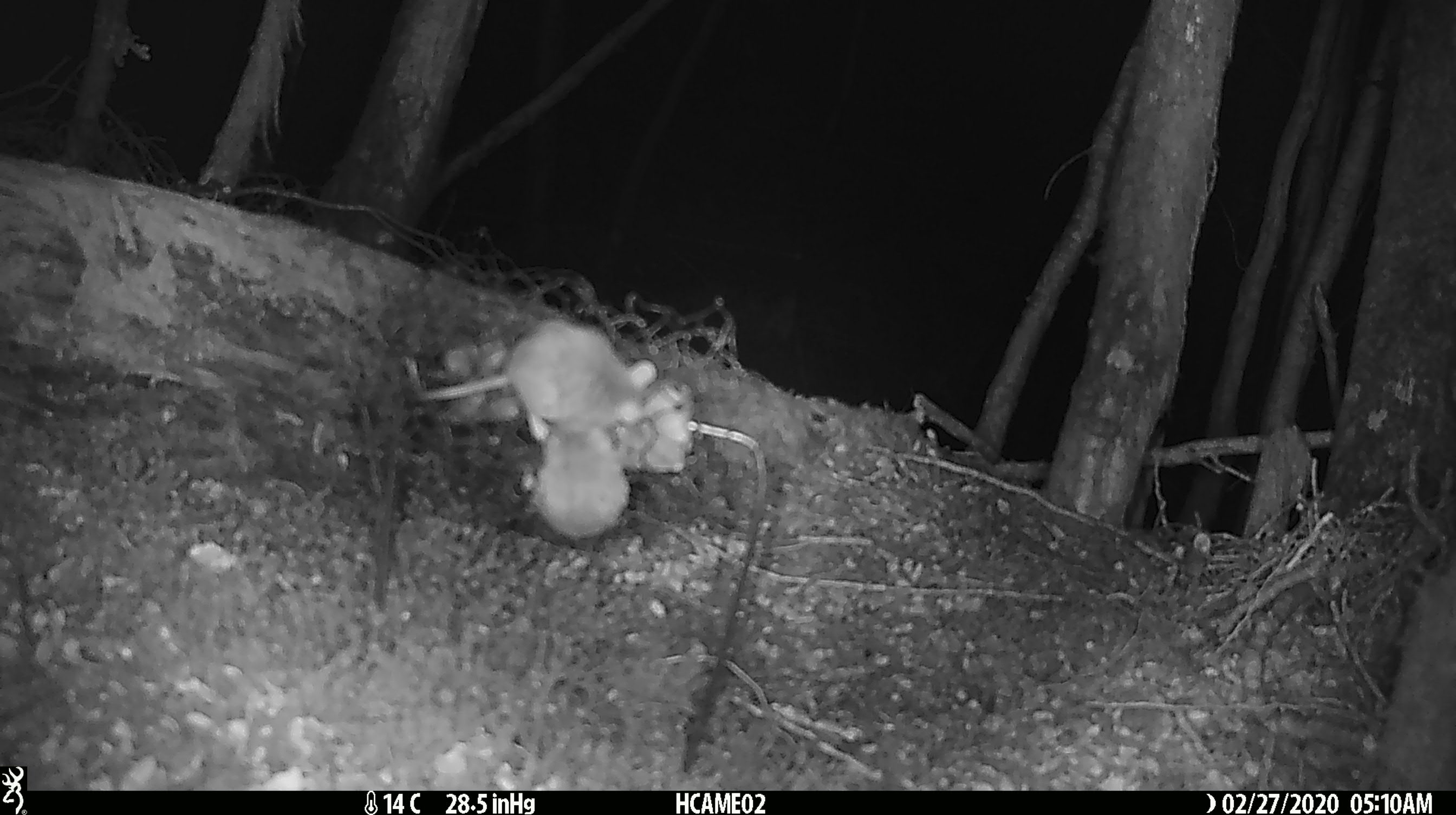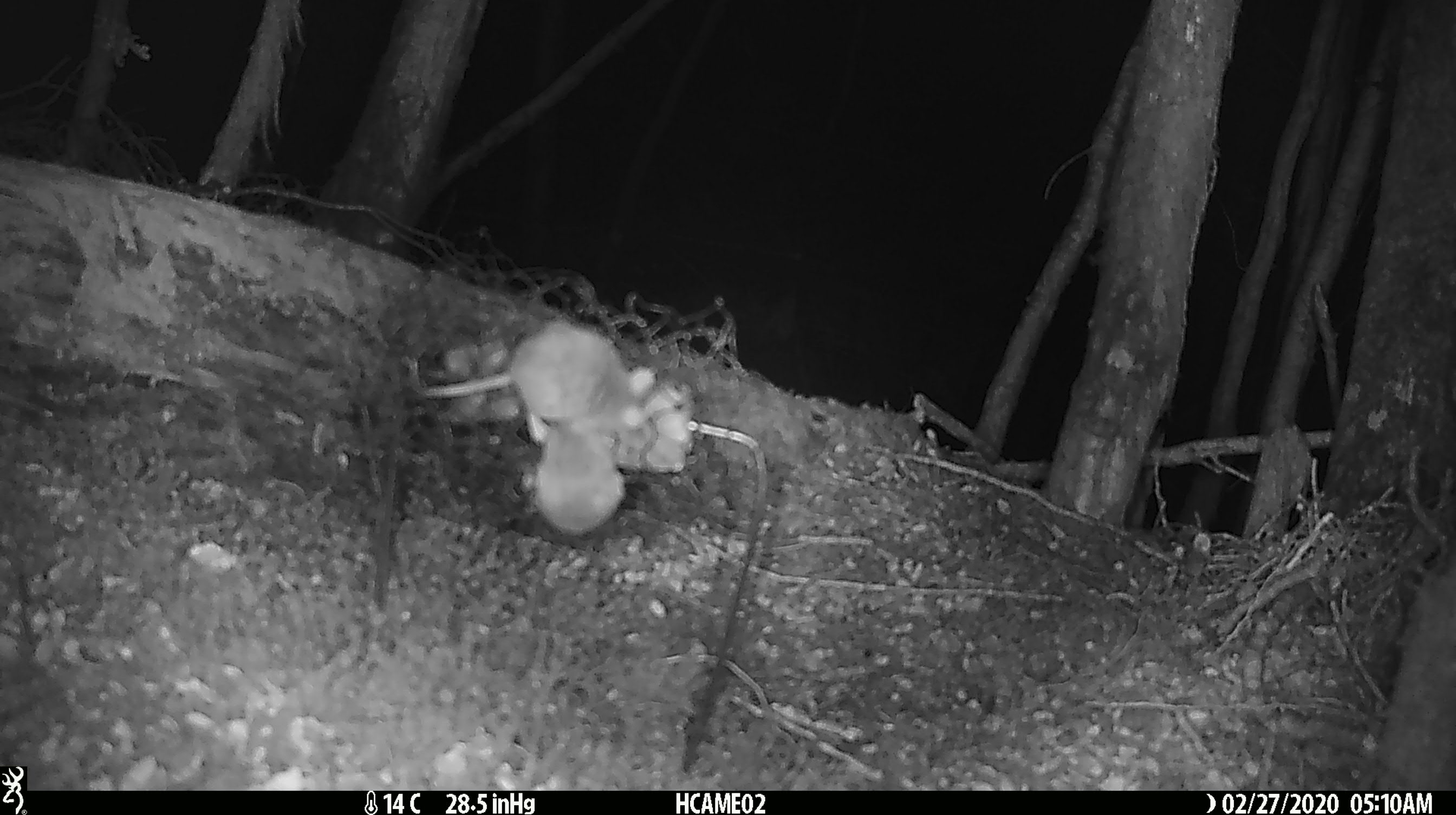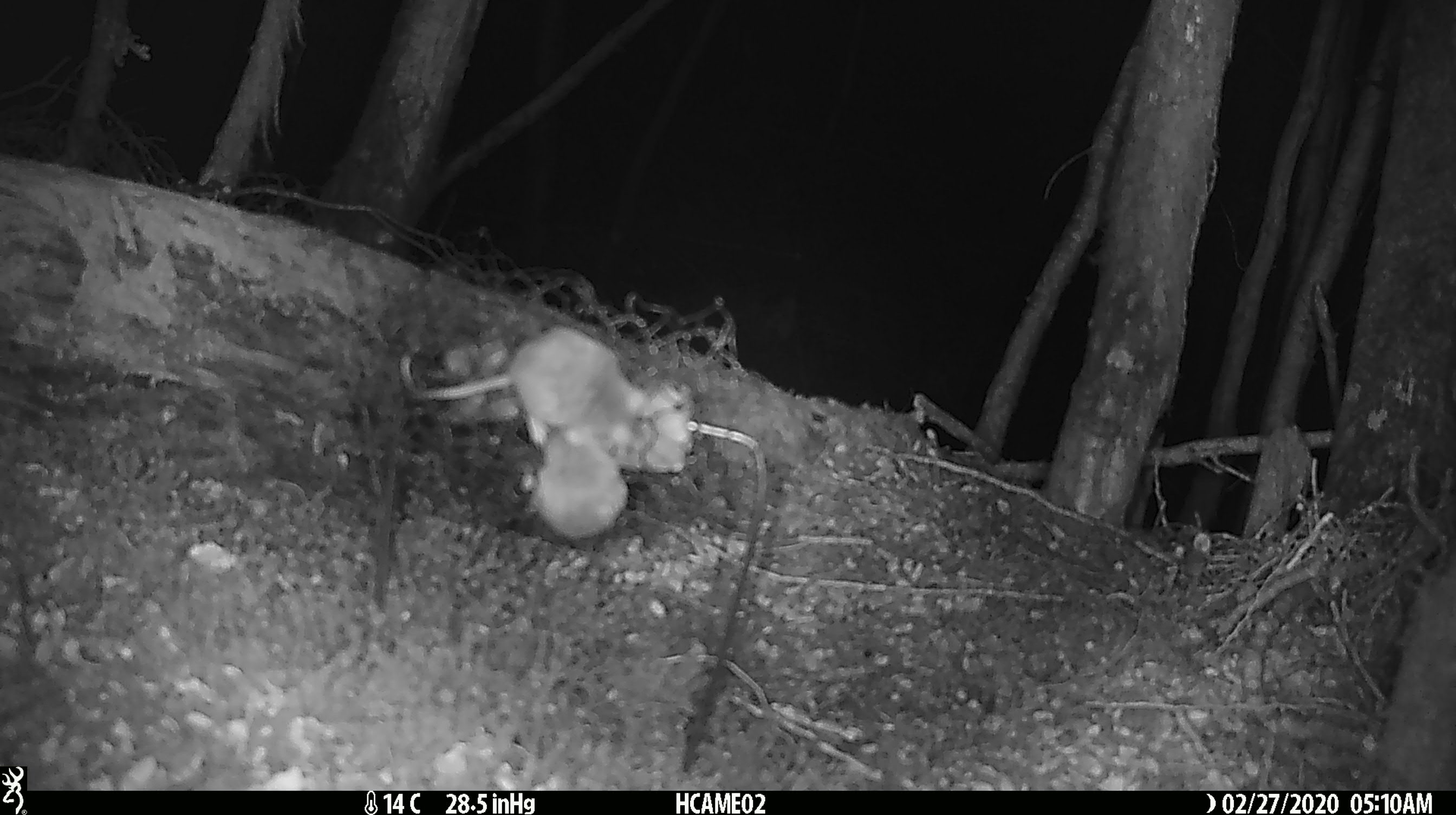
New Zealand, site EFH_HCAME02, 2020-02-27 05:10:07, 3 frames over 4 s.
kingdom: Animalia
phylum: Chordata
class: Mammalia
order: Rodentia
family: Muridae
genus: Mus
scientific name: Mus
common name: mouse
Mouse (Mus).